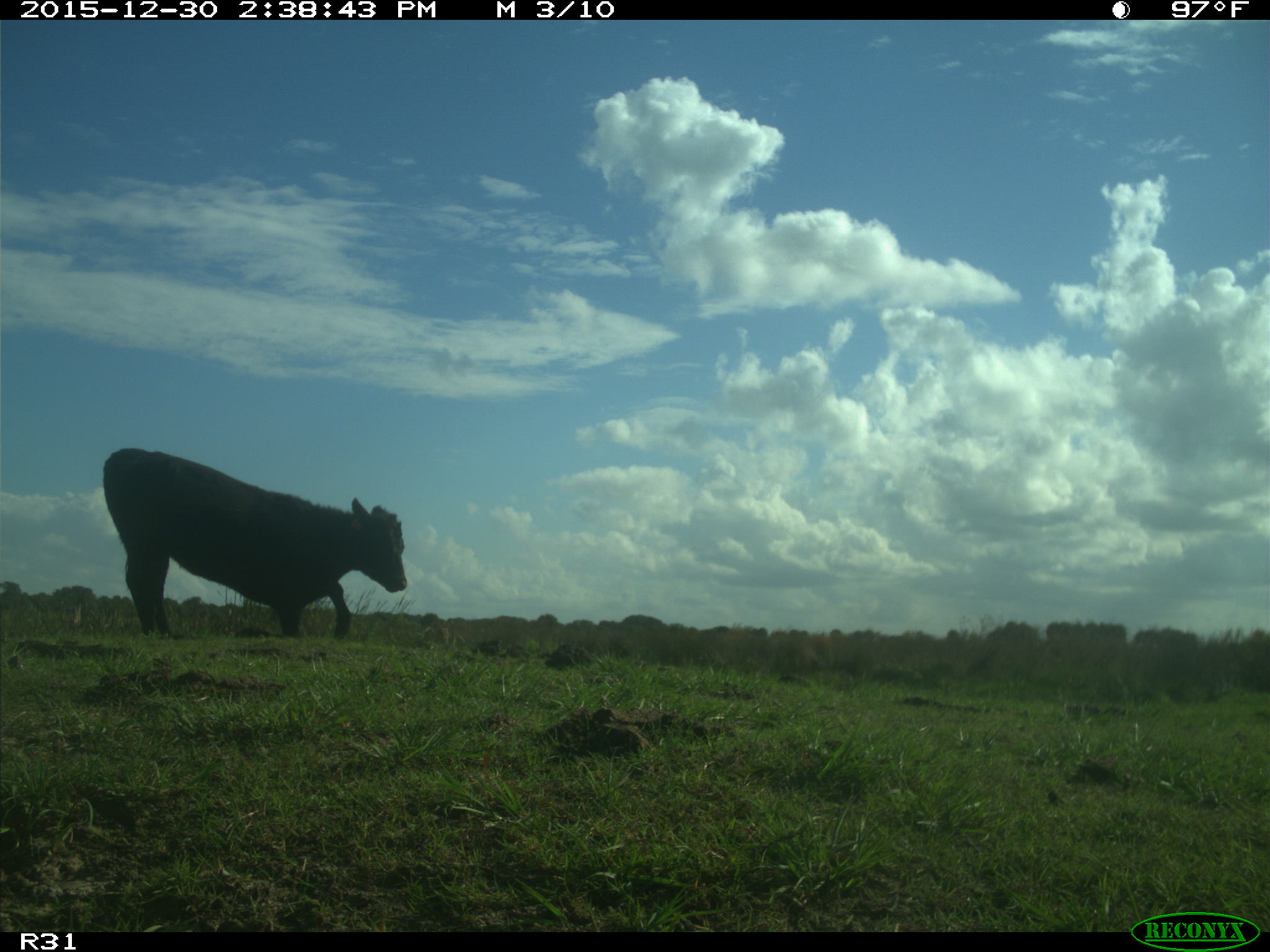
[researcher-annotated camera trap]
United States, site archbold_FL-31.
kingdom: Animalia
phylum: Chordata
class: Mammalia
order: Artiodactyla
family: Bovidae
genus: Bos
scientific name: Bos taurus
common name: domestic cow